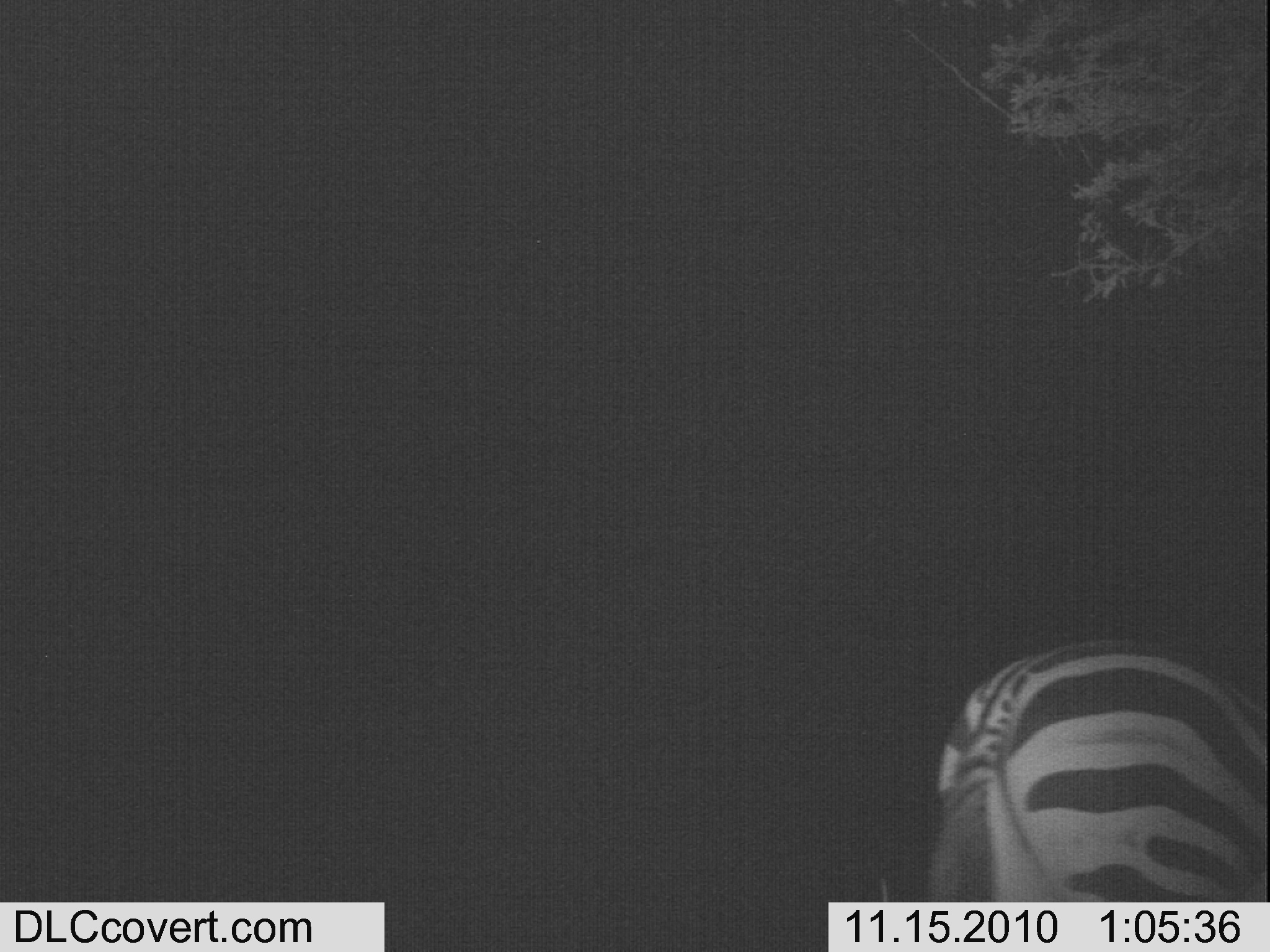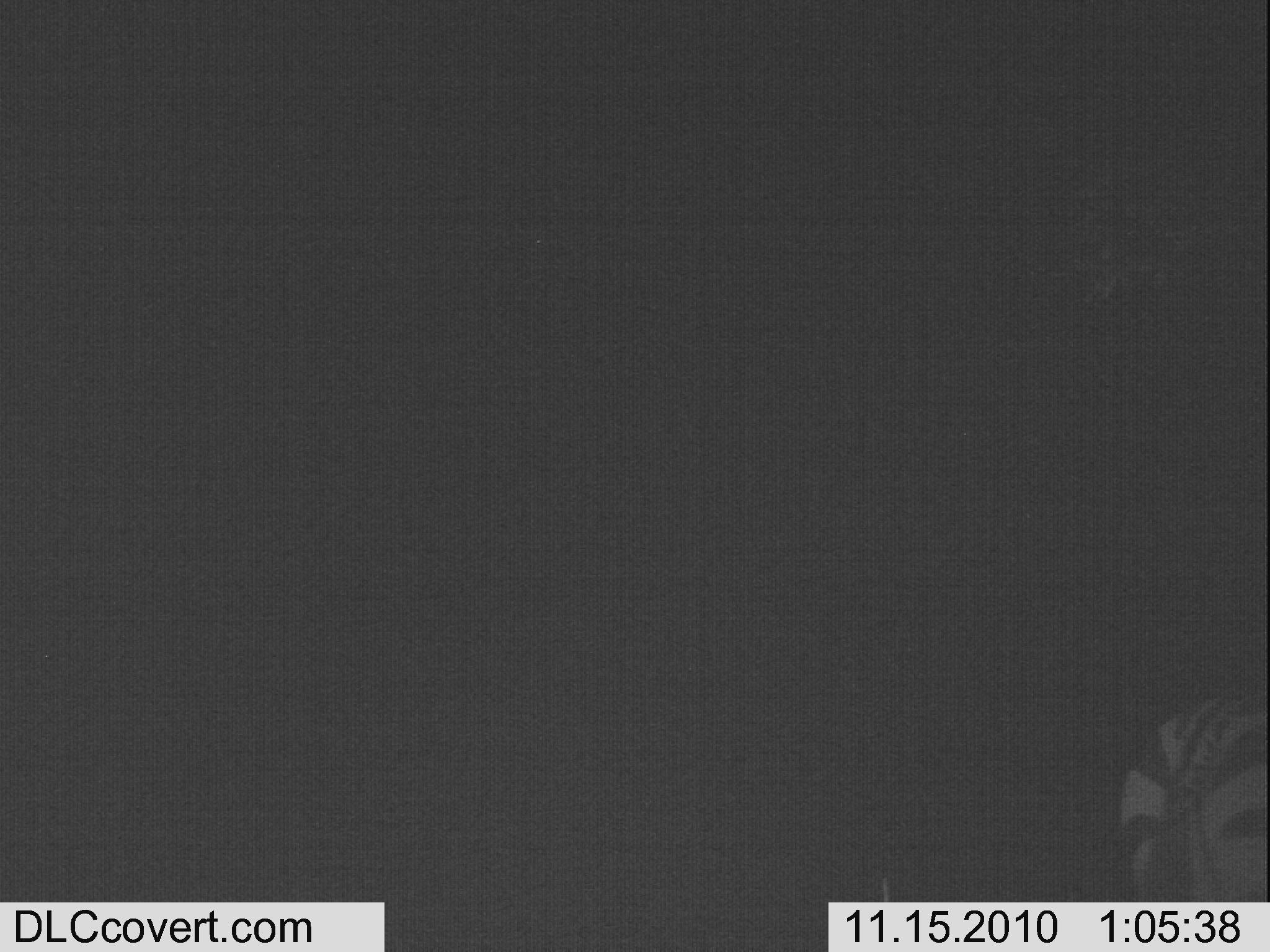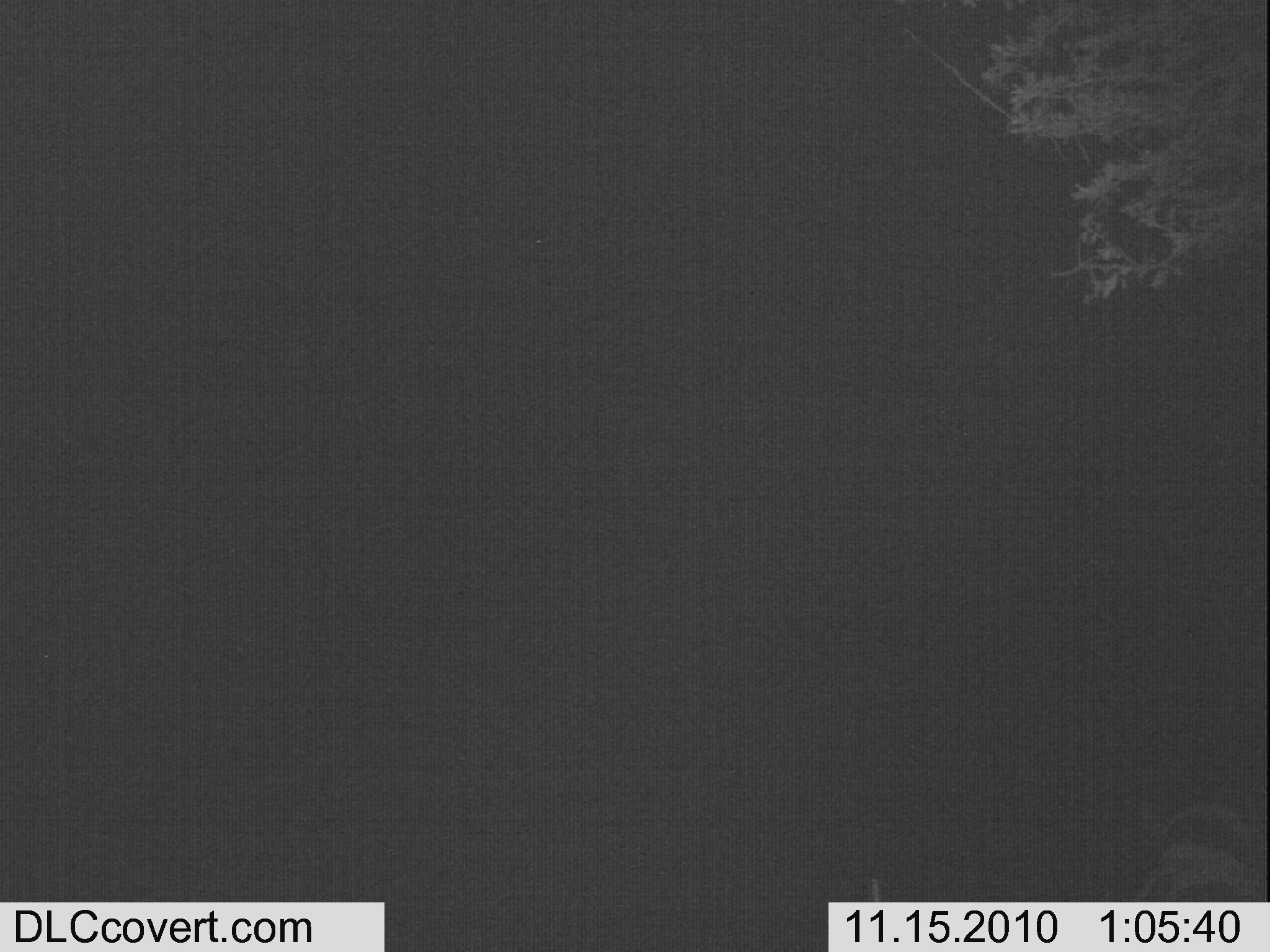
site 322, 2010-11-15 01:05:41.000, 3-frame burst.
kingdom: Animalia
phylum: Chordata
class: Mammalia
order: Perissodactyla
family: Equidae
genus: Equus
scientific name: Equus quagga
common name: plains zebra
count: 1